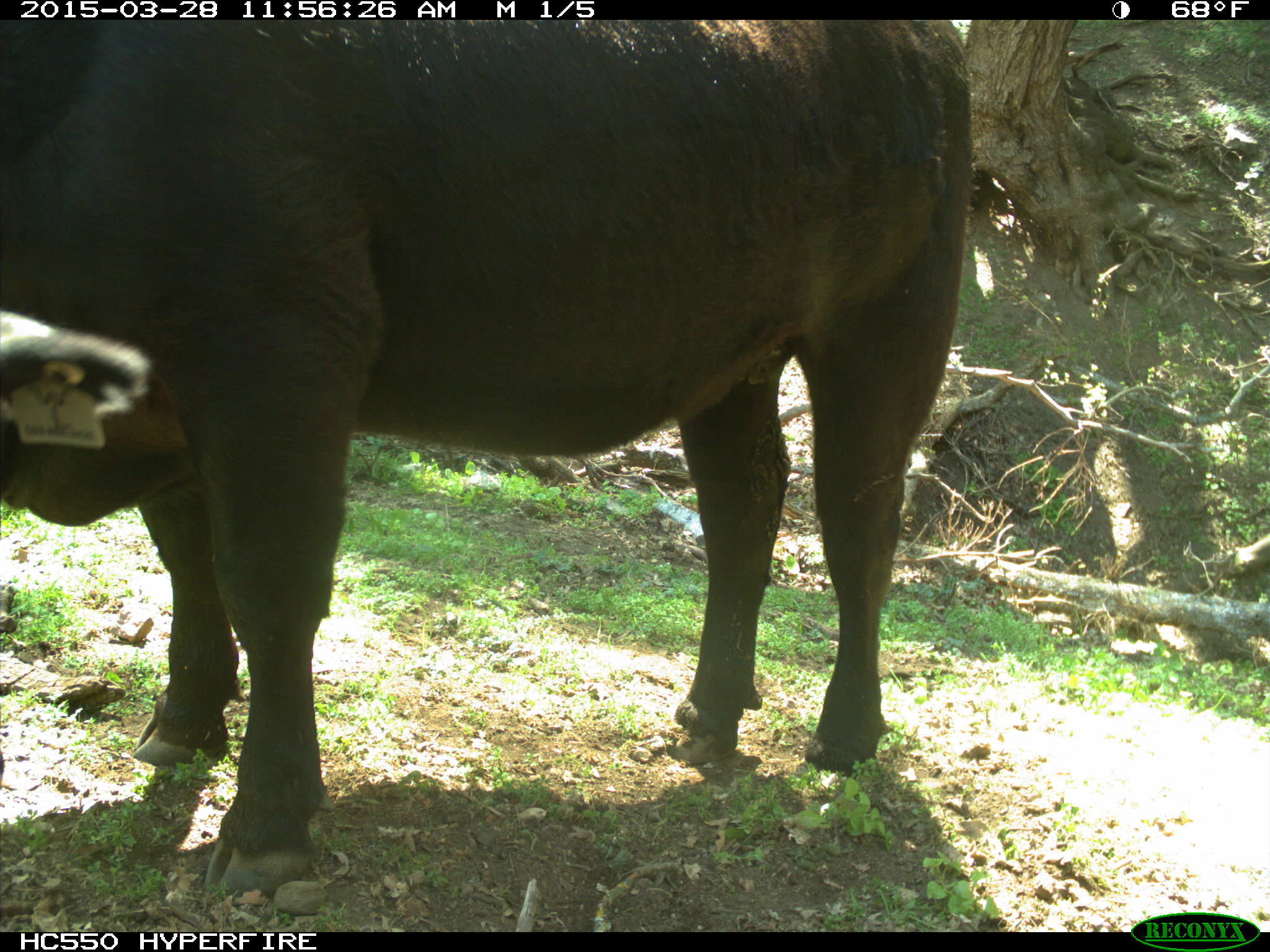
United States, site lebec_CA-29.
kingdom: Animalia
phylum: Chordata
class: Mammalia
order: Artiodactyla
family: Bovidae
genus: Bos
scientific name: Bos taurus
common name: domestic cow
Bos taurus (domestic cow).